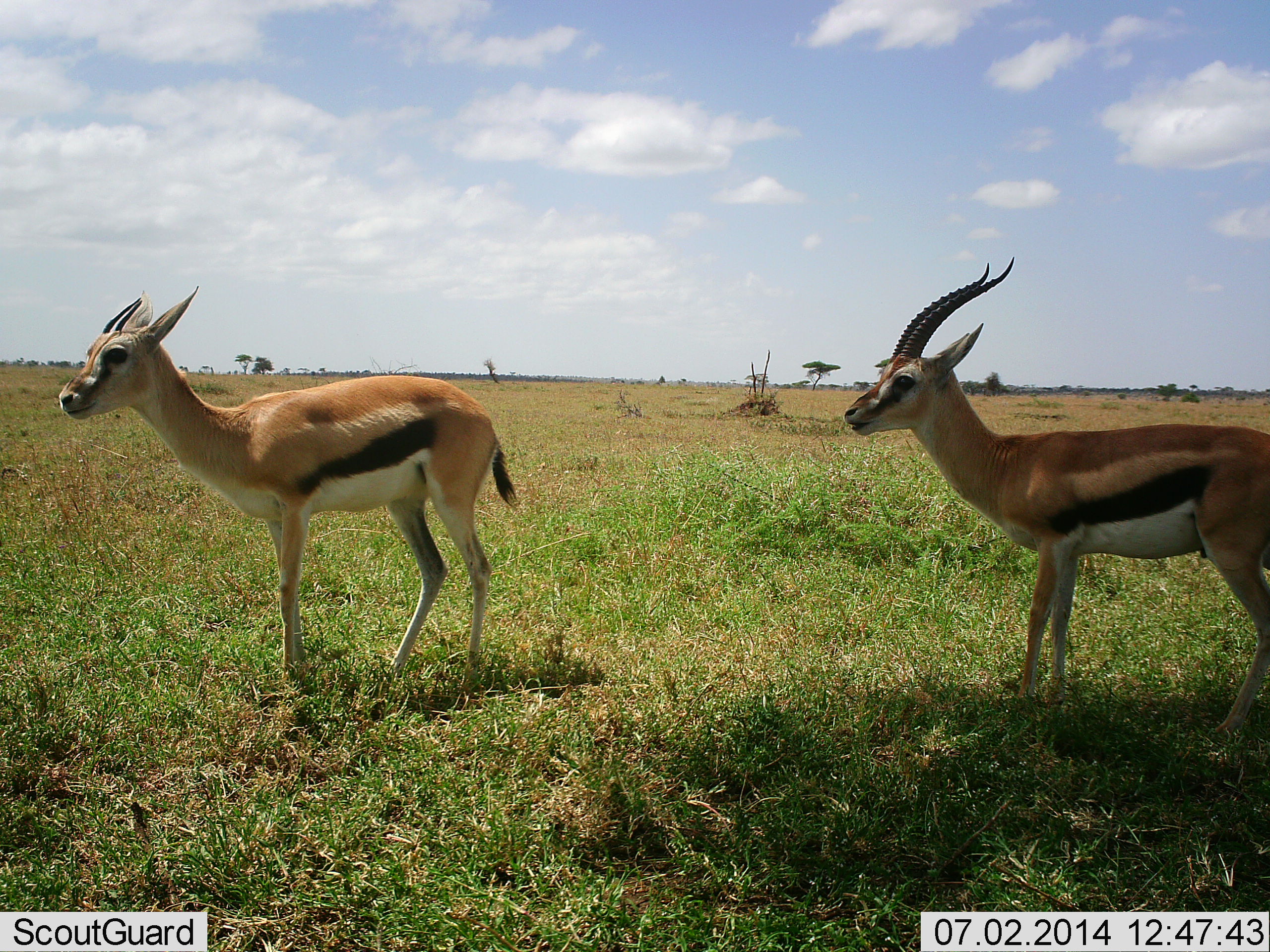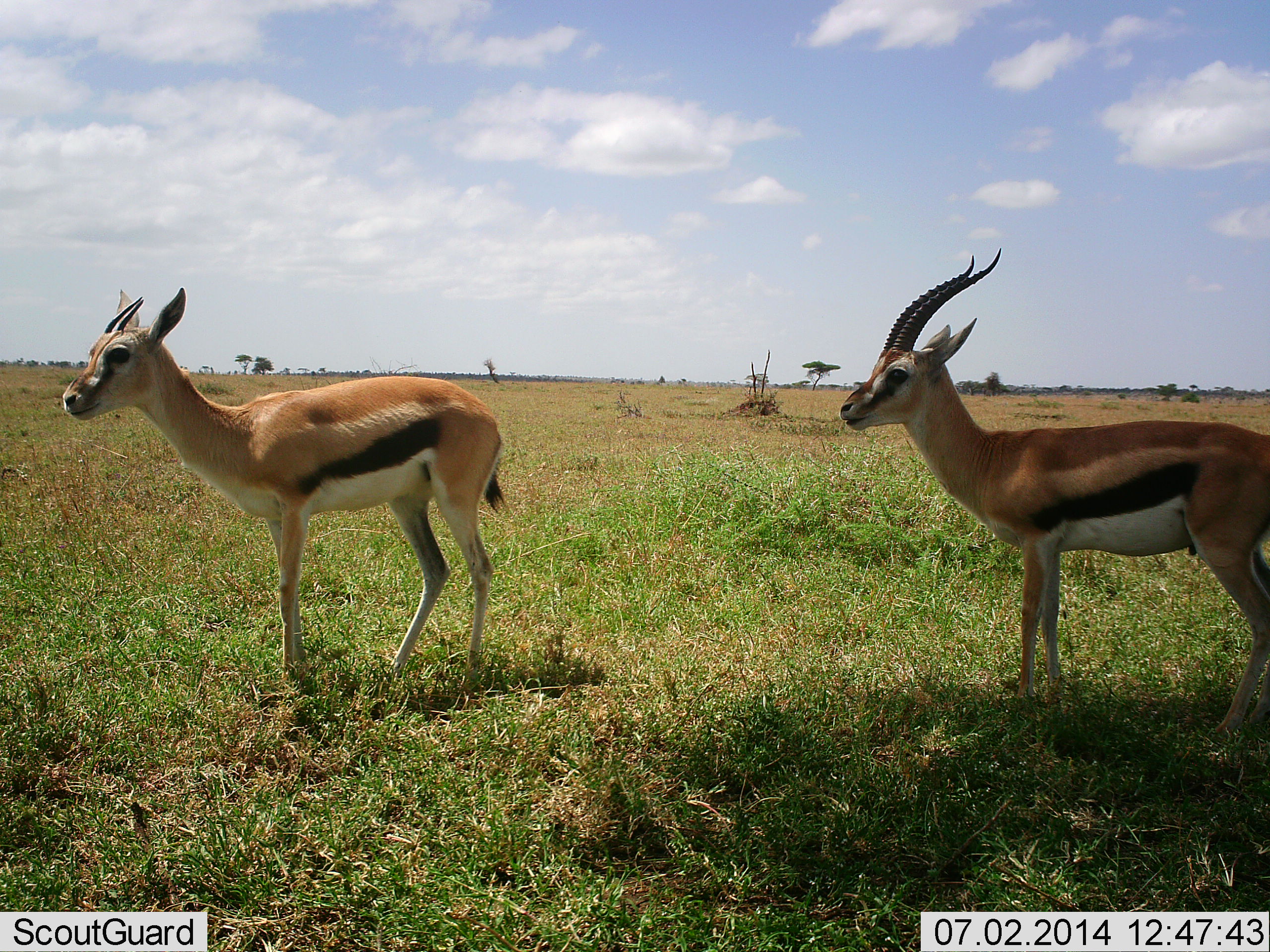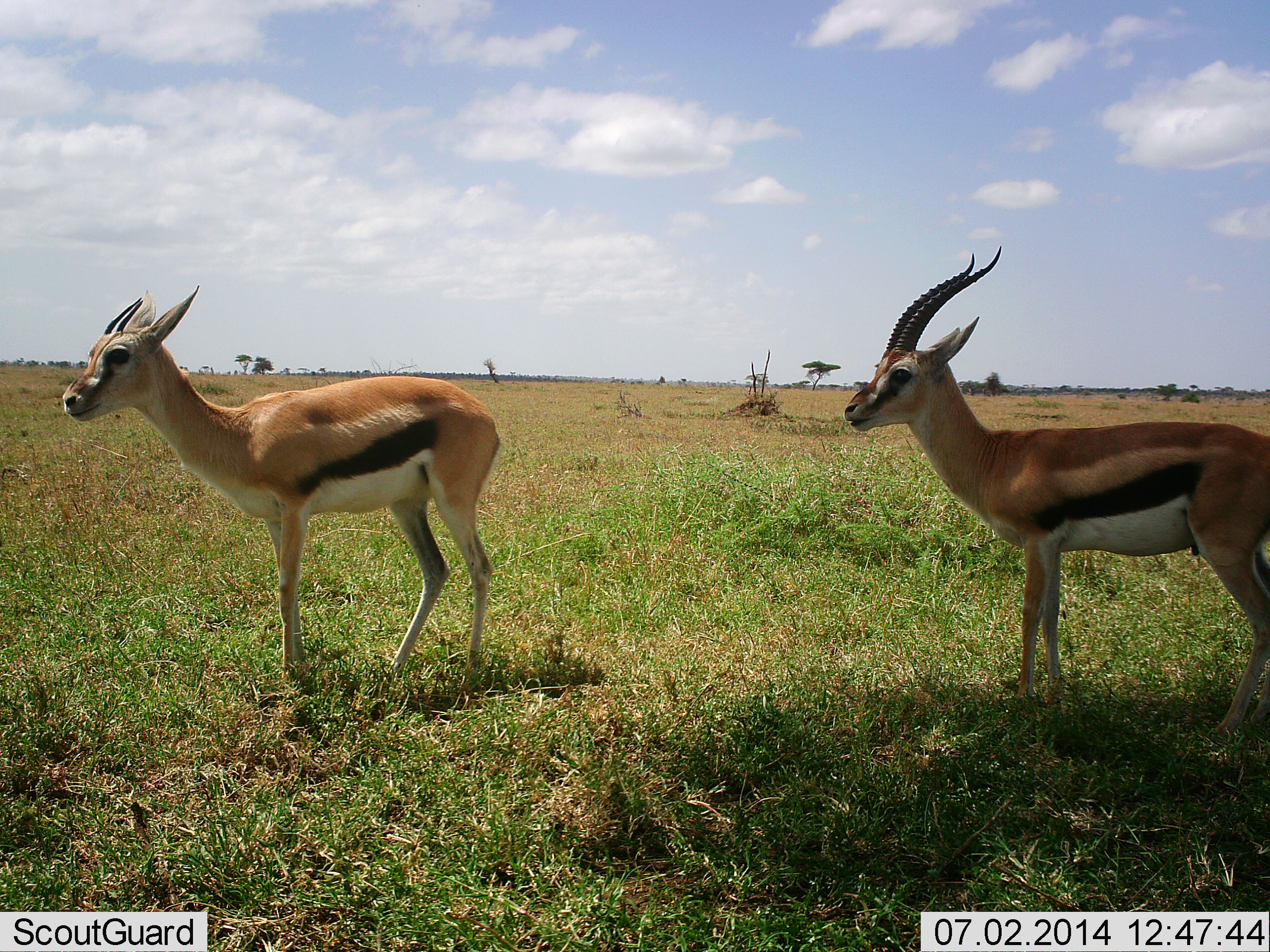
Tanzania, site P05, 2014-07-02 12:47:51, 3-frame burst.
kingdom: Animalia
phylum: Chordata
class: Mammalia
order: Artiodactyla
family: Bovidae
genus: Eudorcas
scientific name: Eudorcas thomsonii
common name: thomson's gazelle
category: gazellethomsons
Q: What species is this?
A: Gazellethomsons (thomson's gazelle) (Eudorcas thomsonii).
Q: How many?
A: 2.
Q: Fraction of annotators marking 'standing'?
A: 100%.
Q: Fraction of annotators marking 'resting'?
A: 0%.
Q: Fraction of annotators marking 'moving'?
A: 0%.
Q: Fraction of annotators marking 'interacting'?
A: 0%.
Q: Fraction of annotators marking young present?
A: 0%.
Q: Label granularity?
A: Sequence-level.